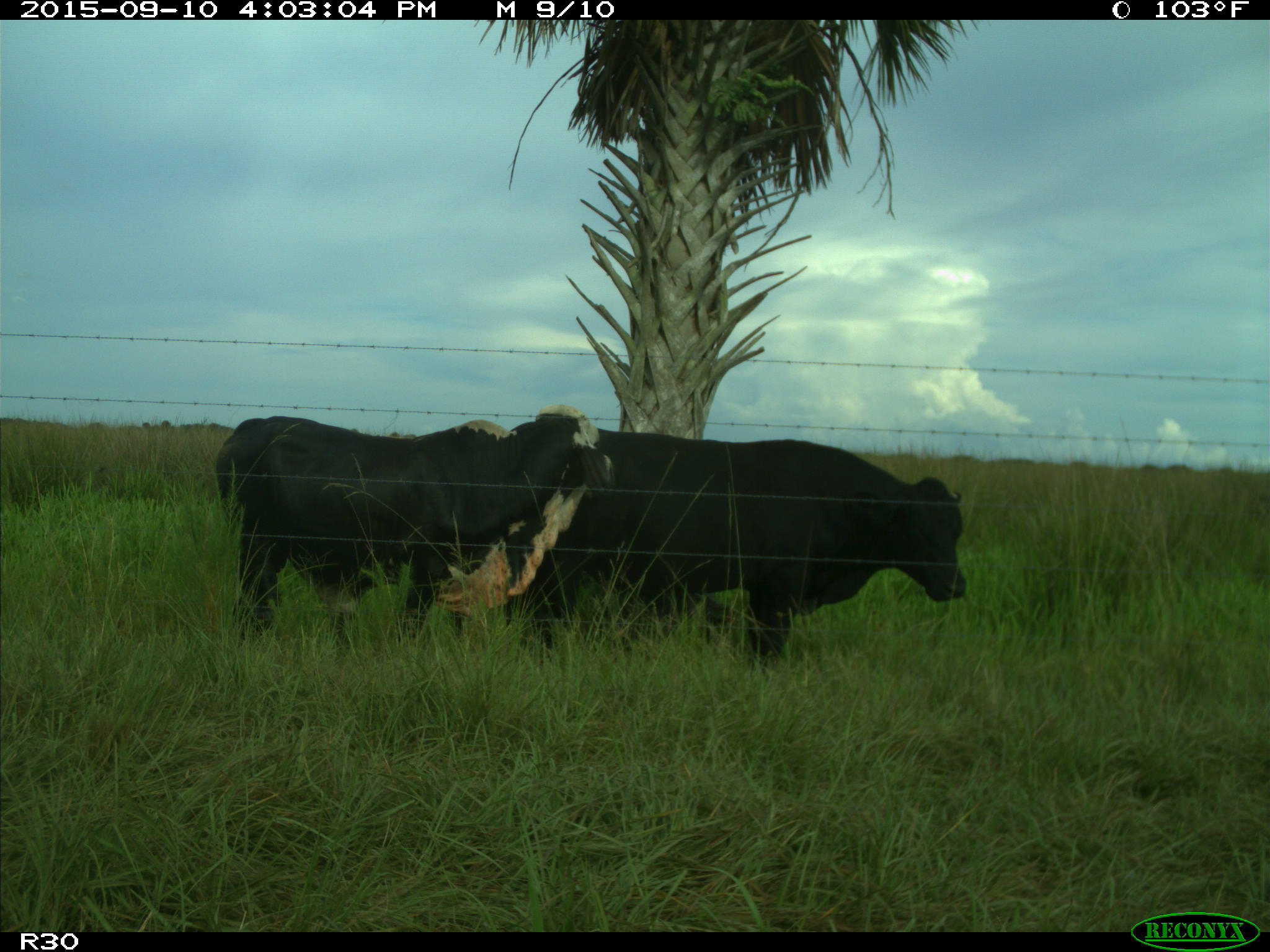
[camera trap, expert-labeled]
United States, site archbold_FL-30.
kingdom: Animalia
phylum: Chordata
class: Mammalia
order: Artiodactyla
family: Bovidae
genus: Bos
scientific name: Bos taurus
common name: domestic cow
Bos taurus (domestic cow).